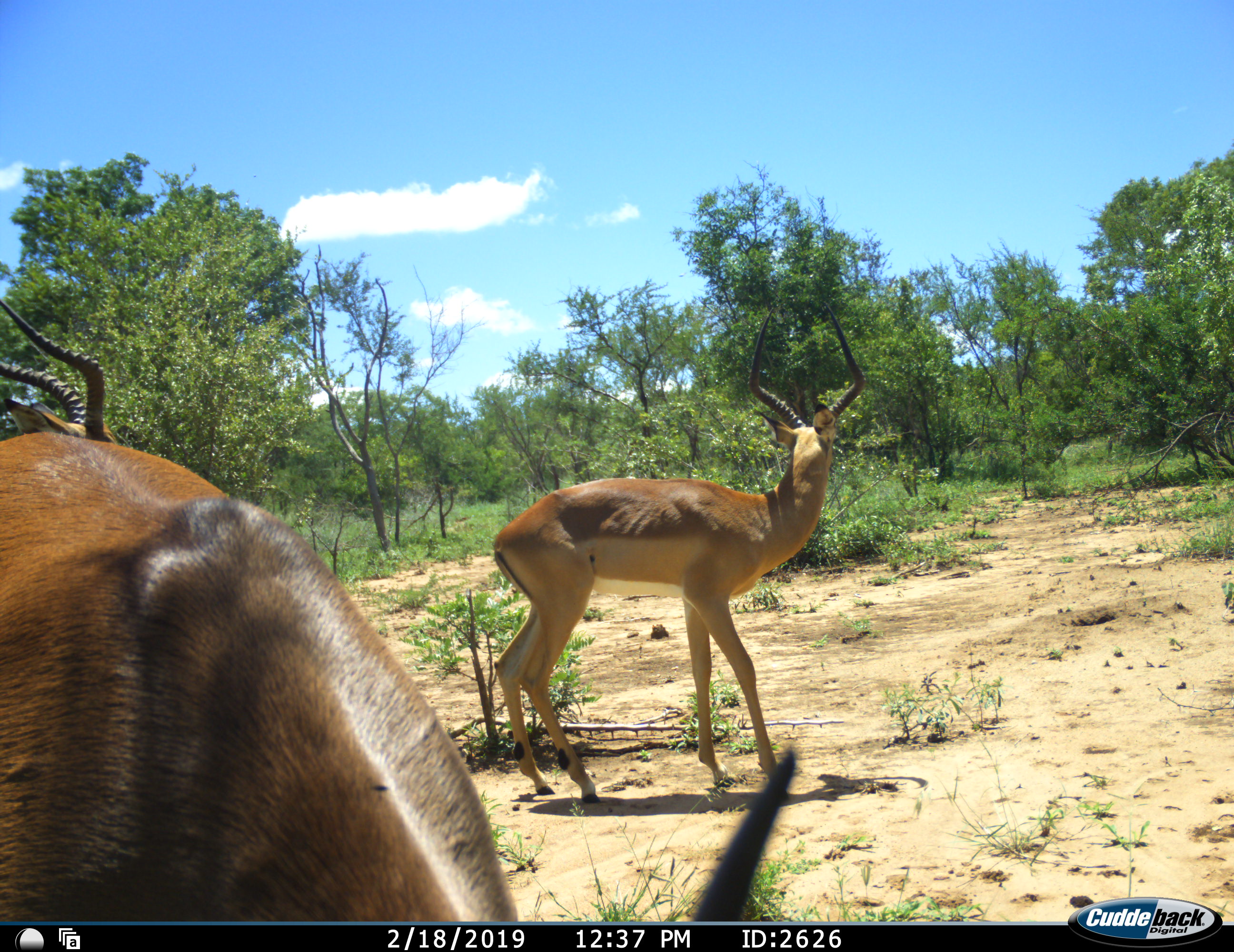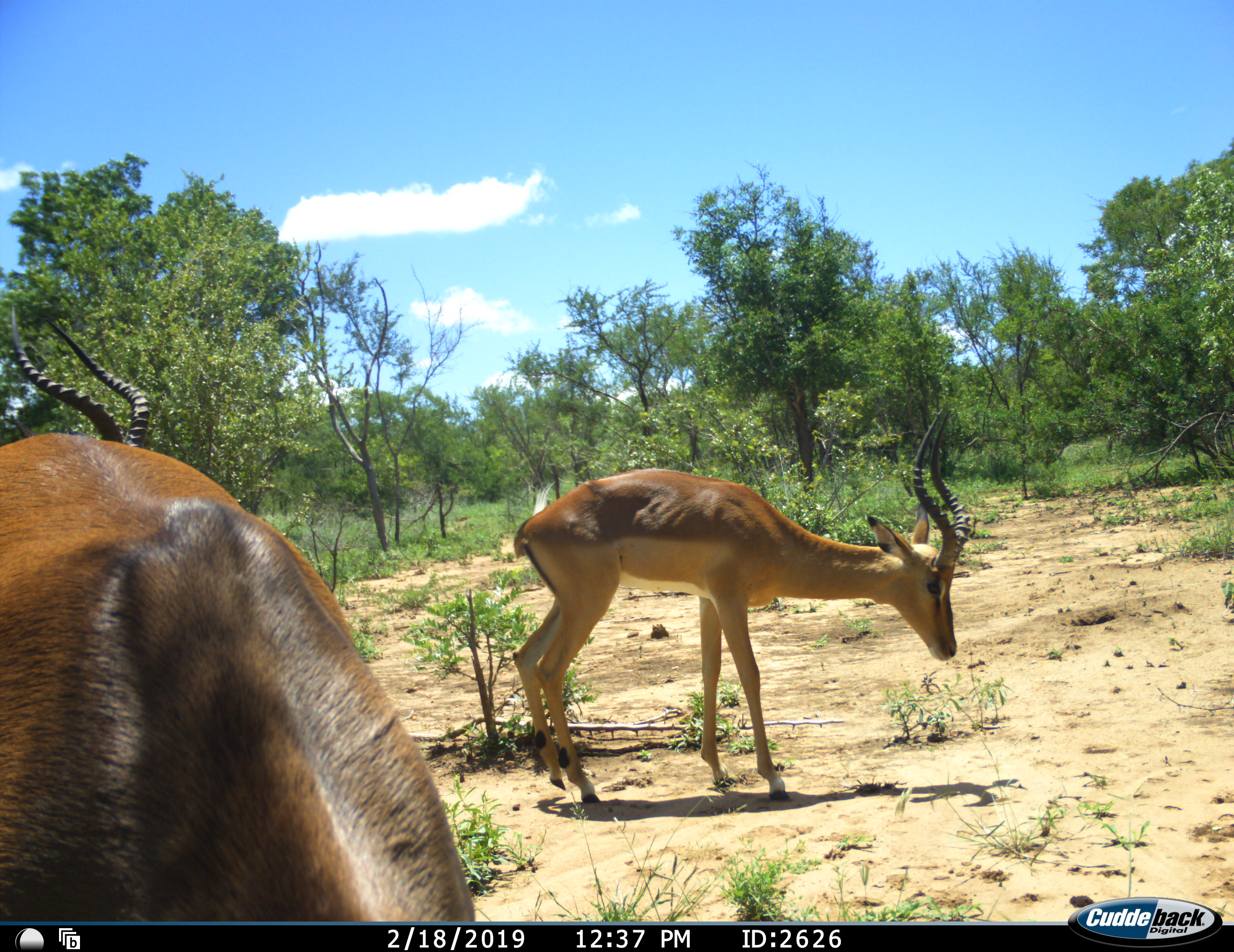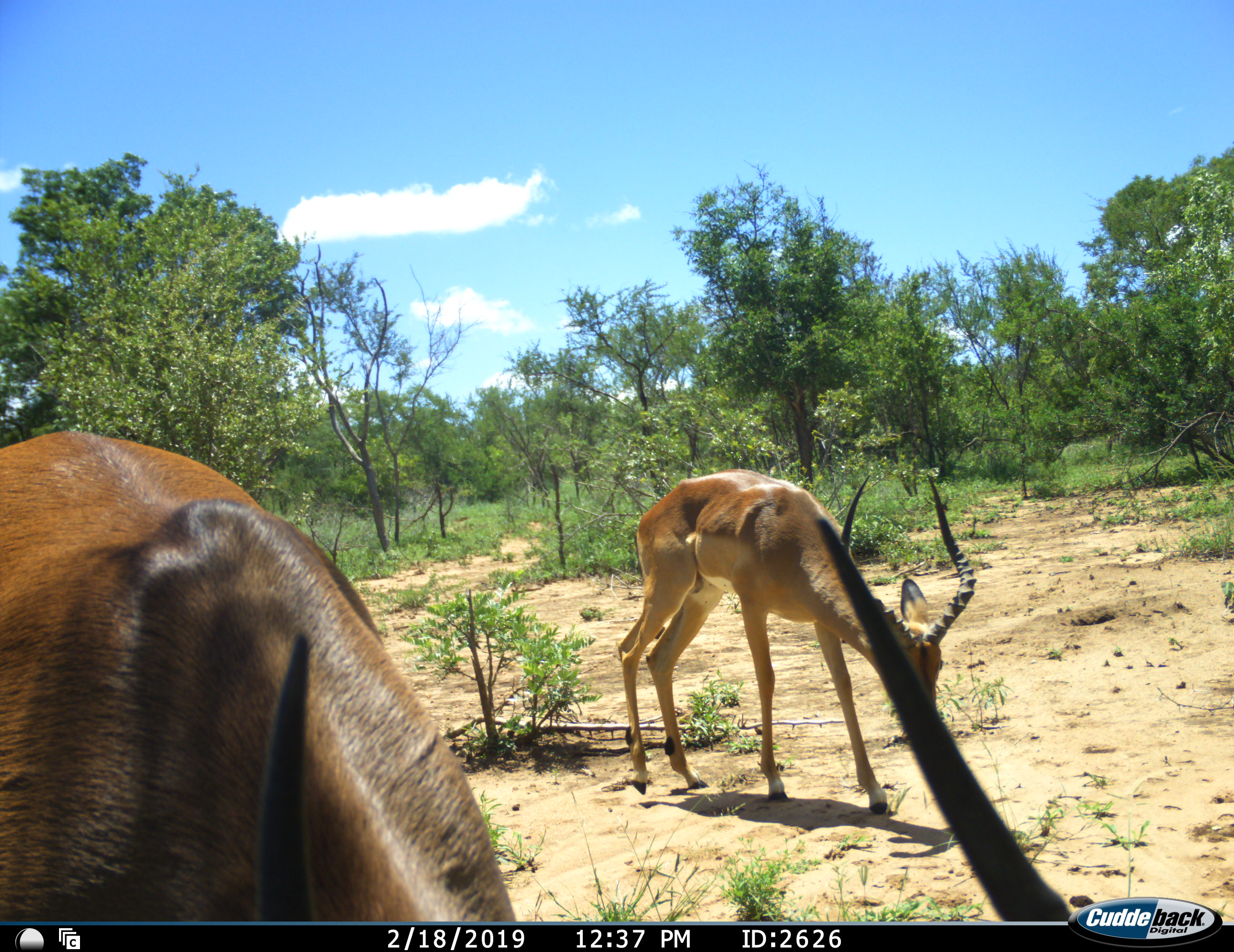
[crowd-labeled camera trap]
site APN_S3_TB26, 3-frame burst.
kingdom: Animalia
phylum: Chordata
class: Mammalia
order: Artiodactyla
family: Bovidae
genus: Aepyceros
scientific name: Aepyceros melampus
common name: impala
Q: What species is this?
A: Impala (Aepyceros melampus).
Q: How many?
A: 3.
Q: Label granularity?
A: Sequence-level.